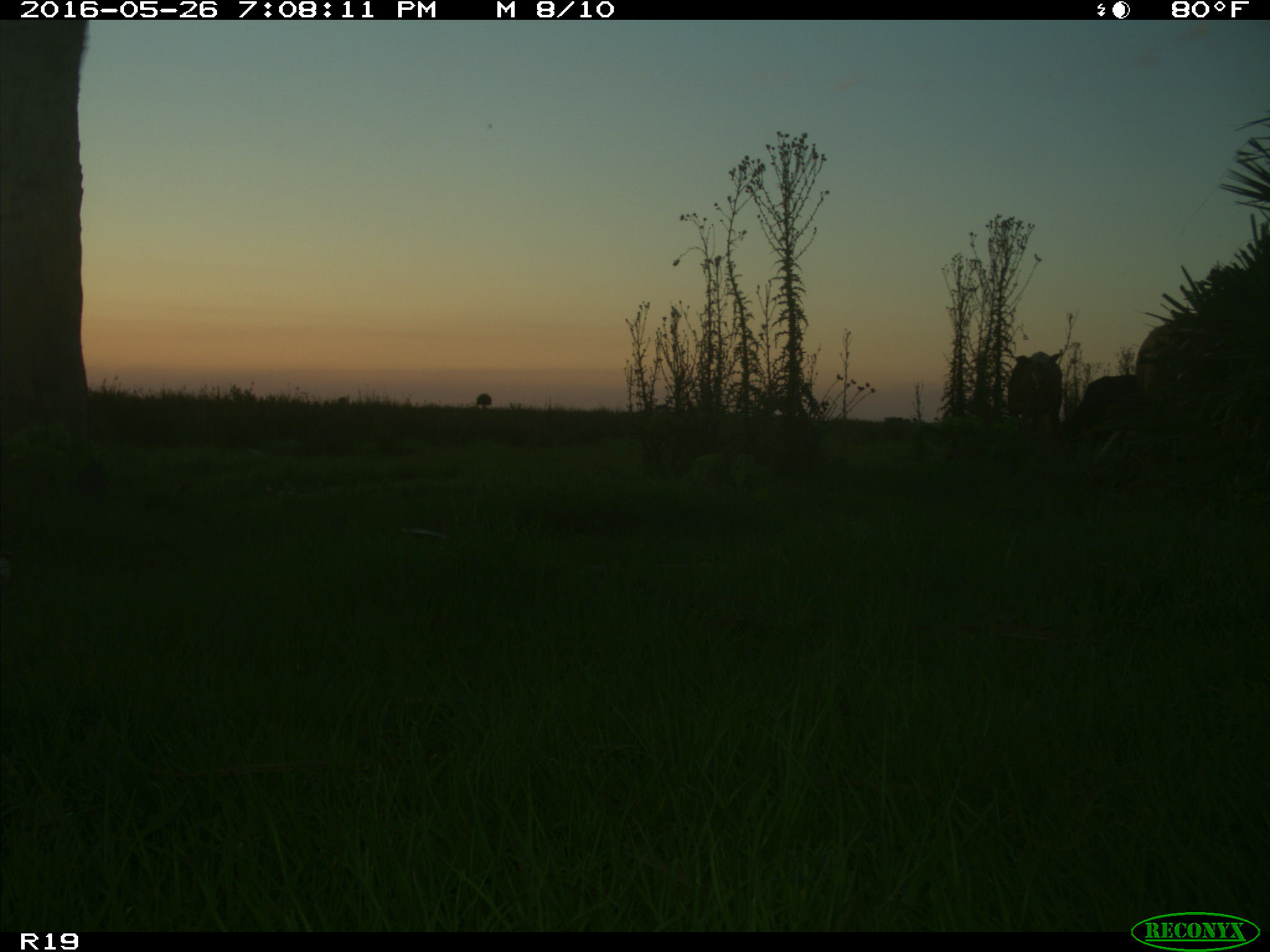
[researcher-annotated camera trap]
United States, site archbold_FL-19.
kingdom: Animalia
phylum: Chordata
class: Mammalia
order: Artiodactyla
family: Bovidae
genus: Bos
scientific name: Bos taurus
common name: domestic cow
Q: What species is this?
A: Bos taurus (domestic cow).